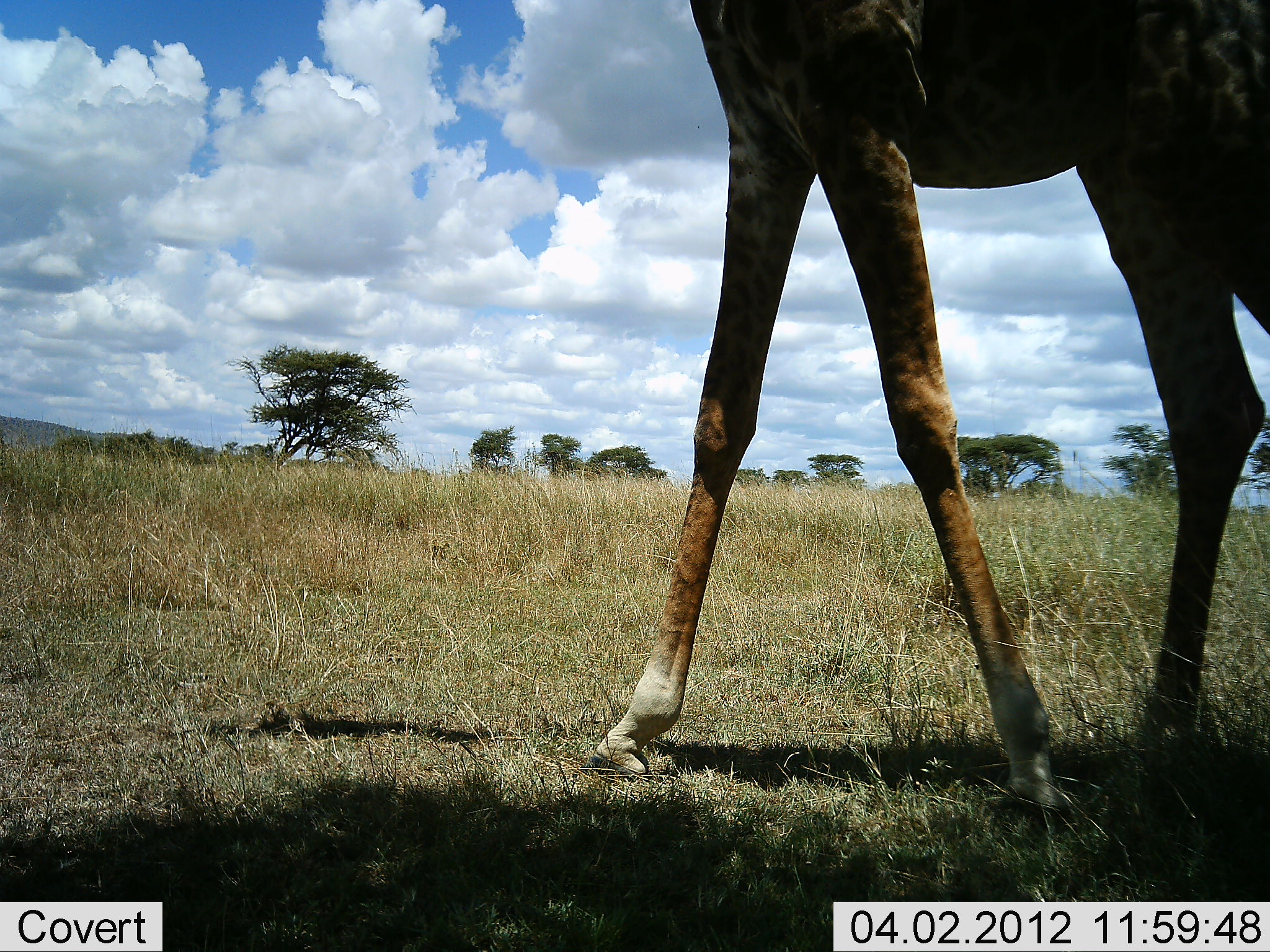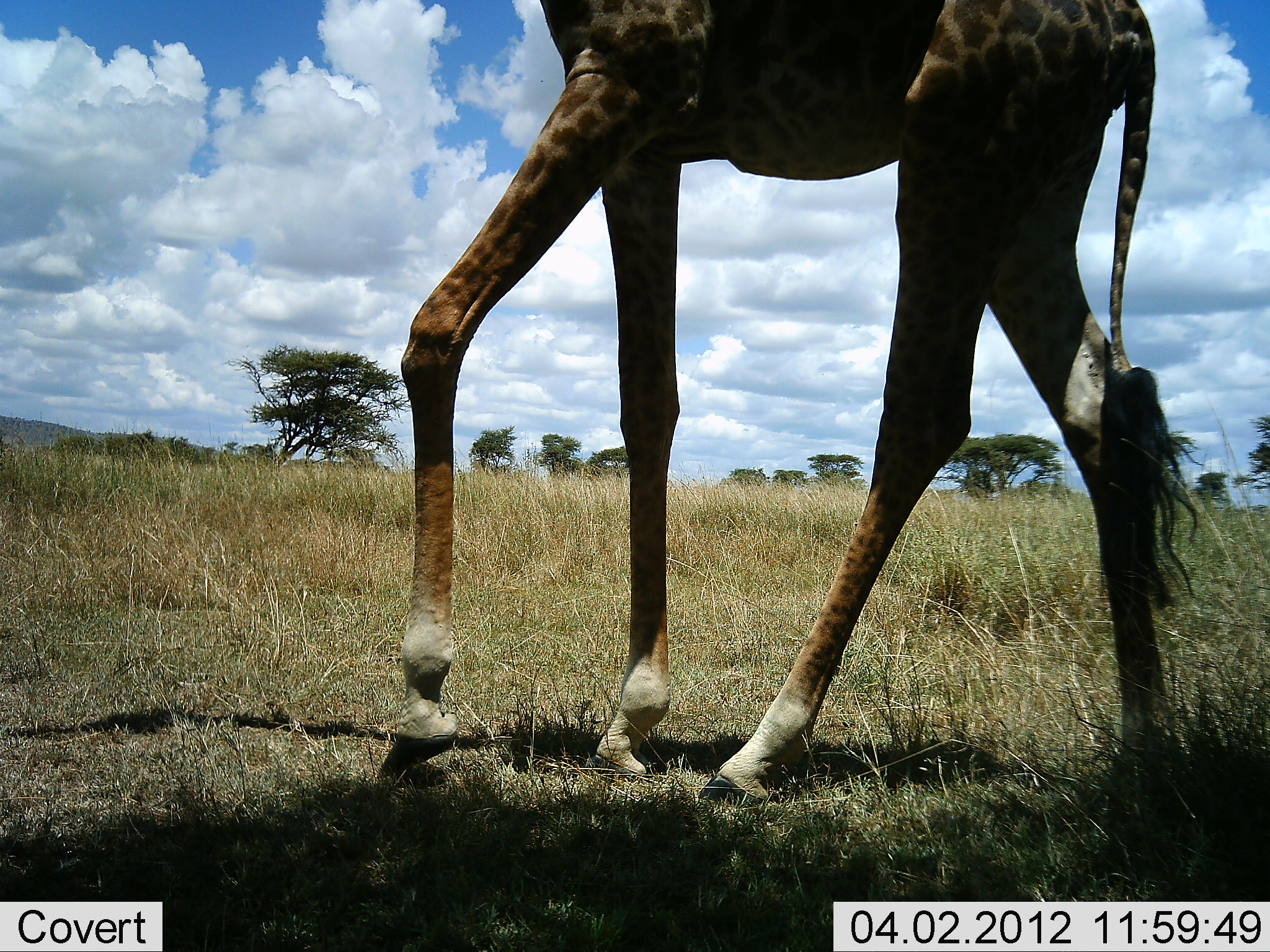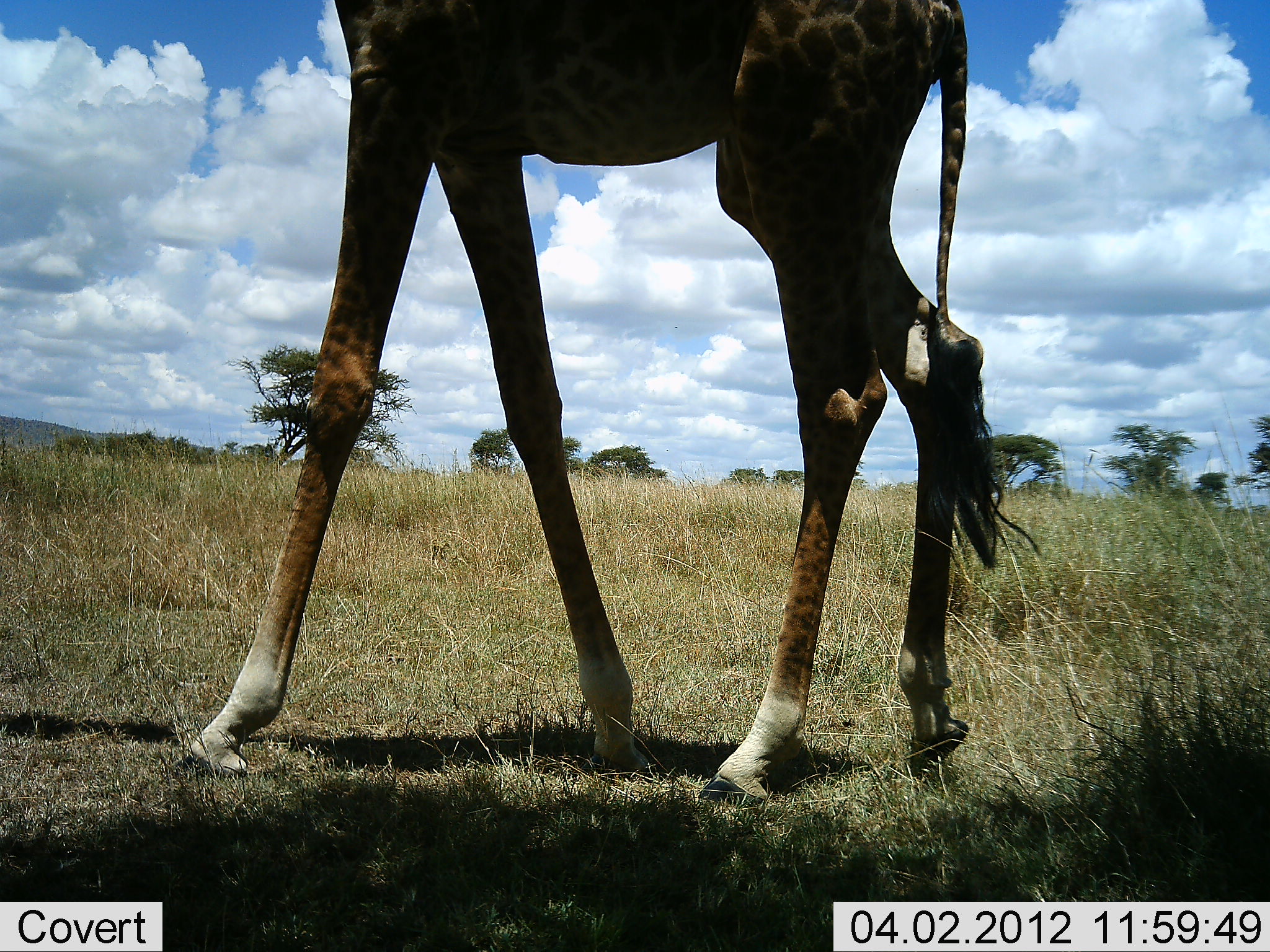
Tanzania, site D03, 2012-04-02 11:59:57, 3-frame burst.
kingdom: Animalia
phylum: Chordata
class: Mammalia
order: Artiodactyla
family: Giraffidae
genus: Giraffa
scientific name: Giraffa camelopardalis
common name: giraffe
Giraffe (Giraffa camelopardalis), count 1. Behavior (volunteer vote fractions): standing 0%, resting 0%, moving 100%, interacting 0%. Young present (vote fraction): 0%. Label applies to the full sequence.